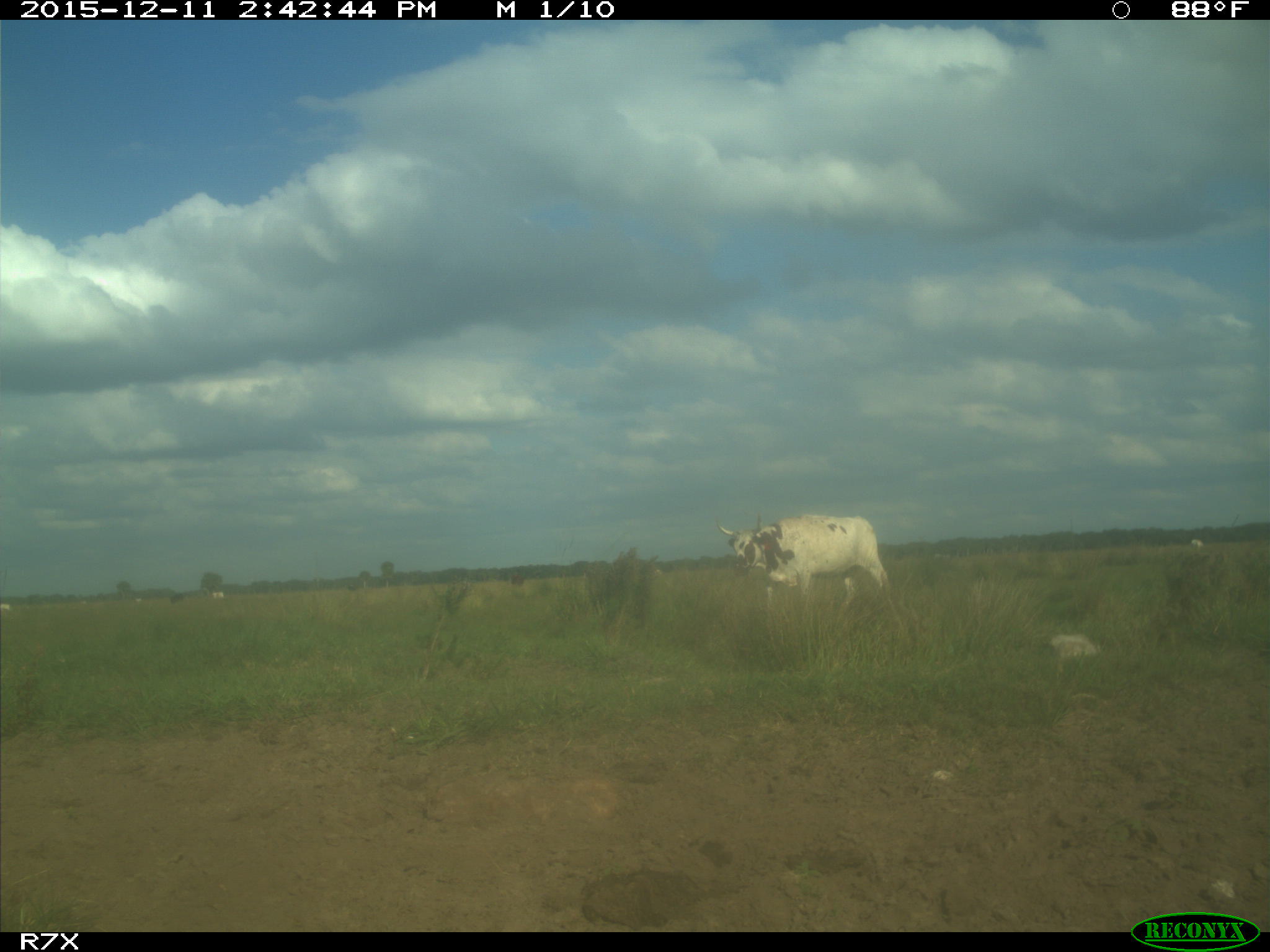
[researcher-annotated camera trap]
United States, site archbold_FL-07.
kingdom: Animalia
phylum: Chordata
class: Mammalia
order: Artiodactyla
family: Bovidae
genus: Bos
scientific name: Bos taurus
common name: domestic cow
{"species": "Bos taurus (domestic cow)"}